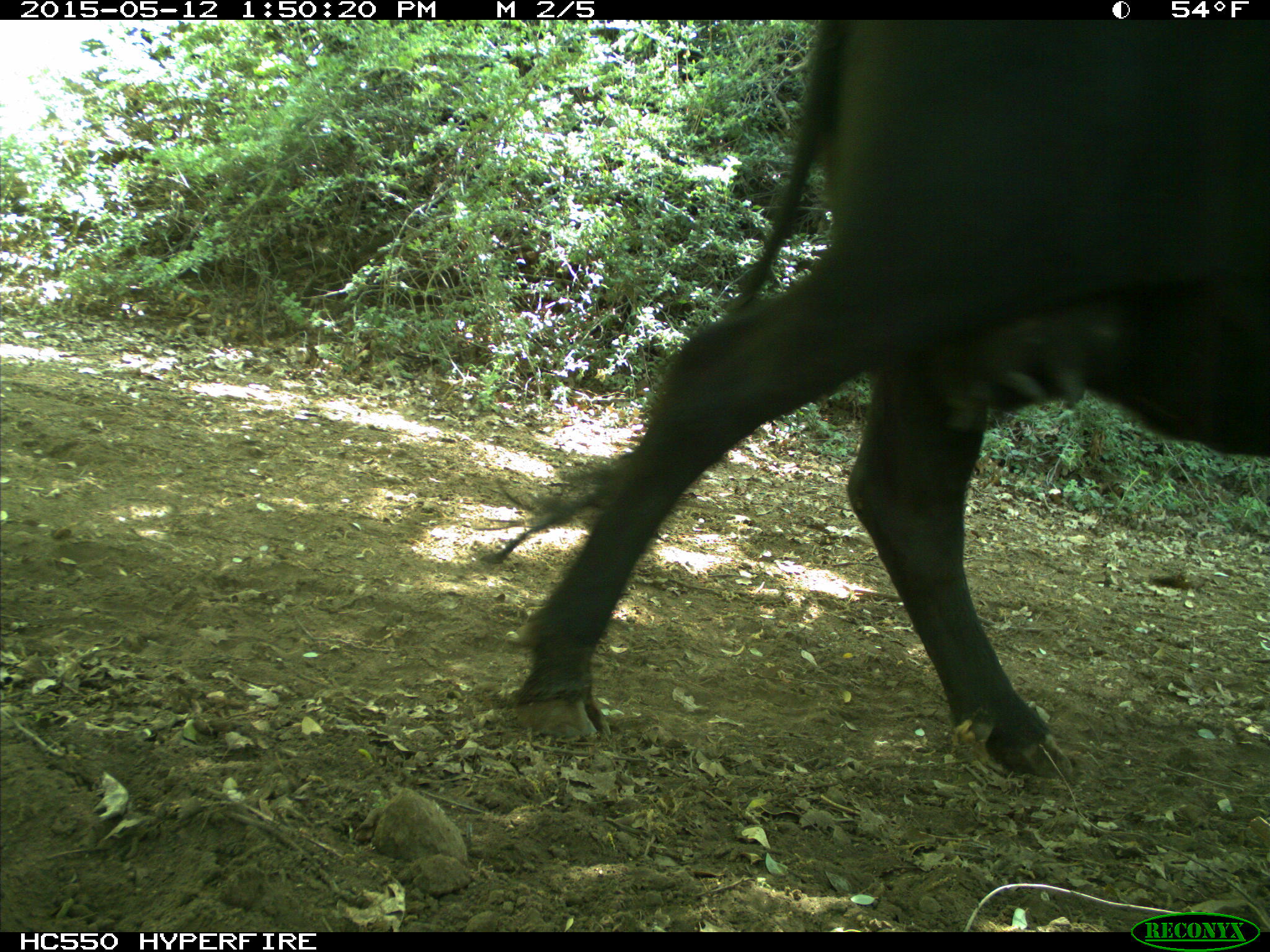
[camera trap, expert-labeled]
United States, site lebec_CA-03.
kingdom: Animalia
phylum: Chordata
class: Mammalia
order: Artiodactyla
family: Bovidae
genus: Bos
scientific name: Bos taurus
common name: domestic cow